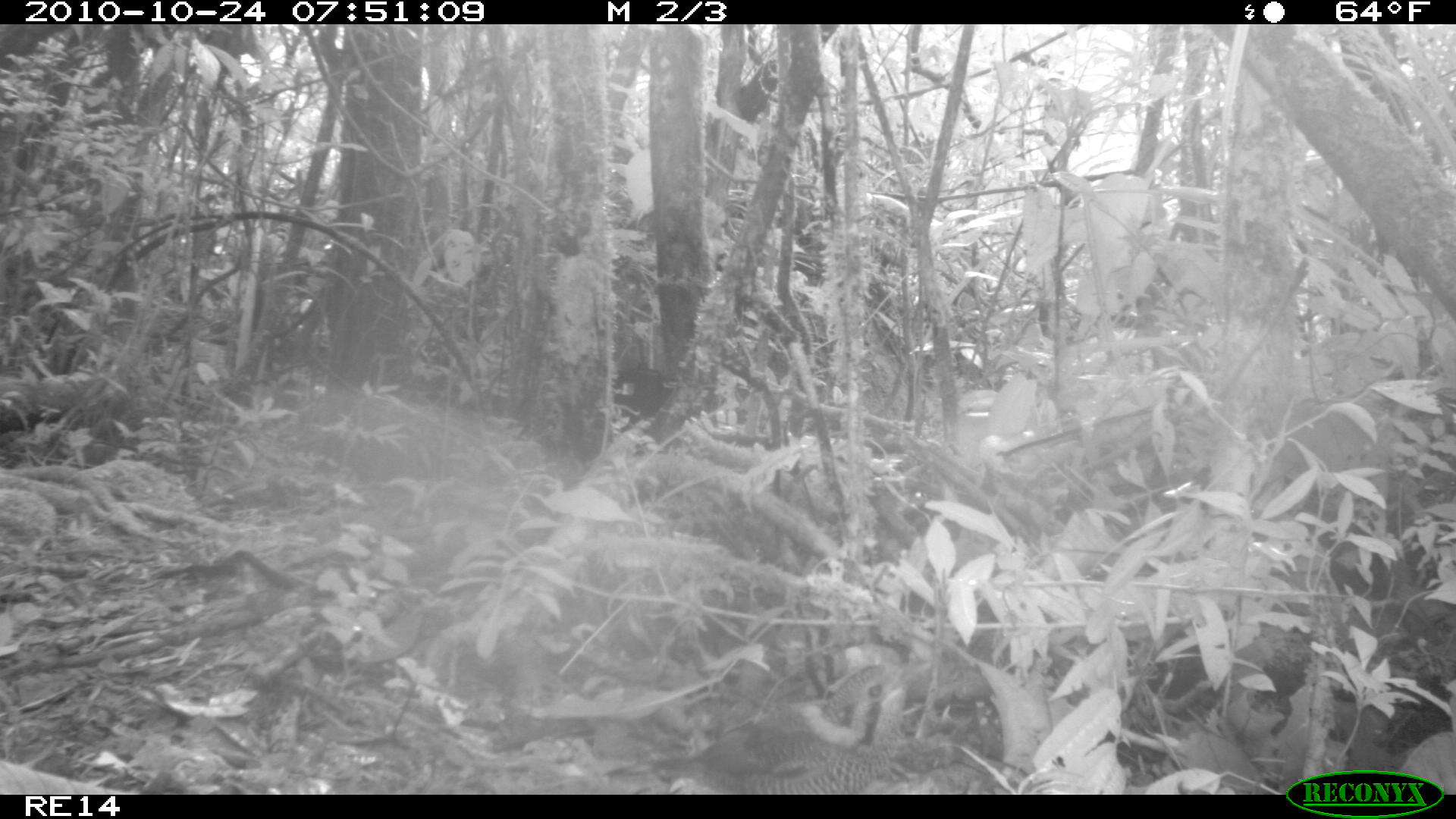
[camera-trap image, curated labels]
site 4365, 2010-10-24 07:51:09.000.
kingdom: Animalia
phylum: Chordata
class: Aves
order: Coraciiformes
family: Brachypteraciidae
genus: Brachypteracias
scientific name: Brachypteracias squamiger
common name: scaly ground-roller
Brachypteracias squamiger (scaly ground-roller), count 1.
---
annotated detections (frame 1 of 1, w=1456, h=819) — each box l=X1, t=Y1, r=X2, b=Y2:
brachypteracias squamiger: l=601, t=658, r=933, b=794